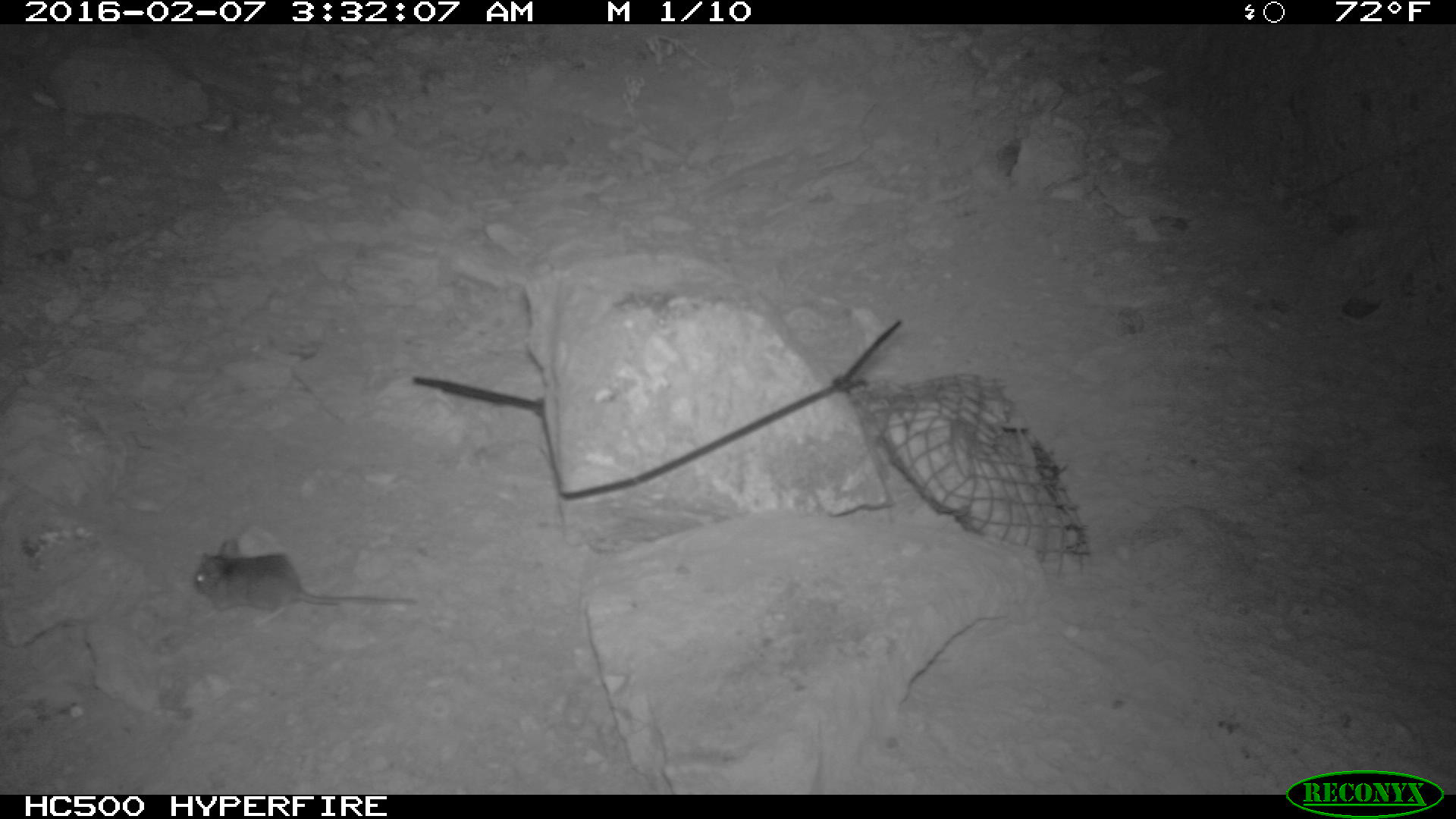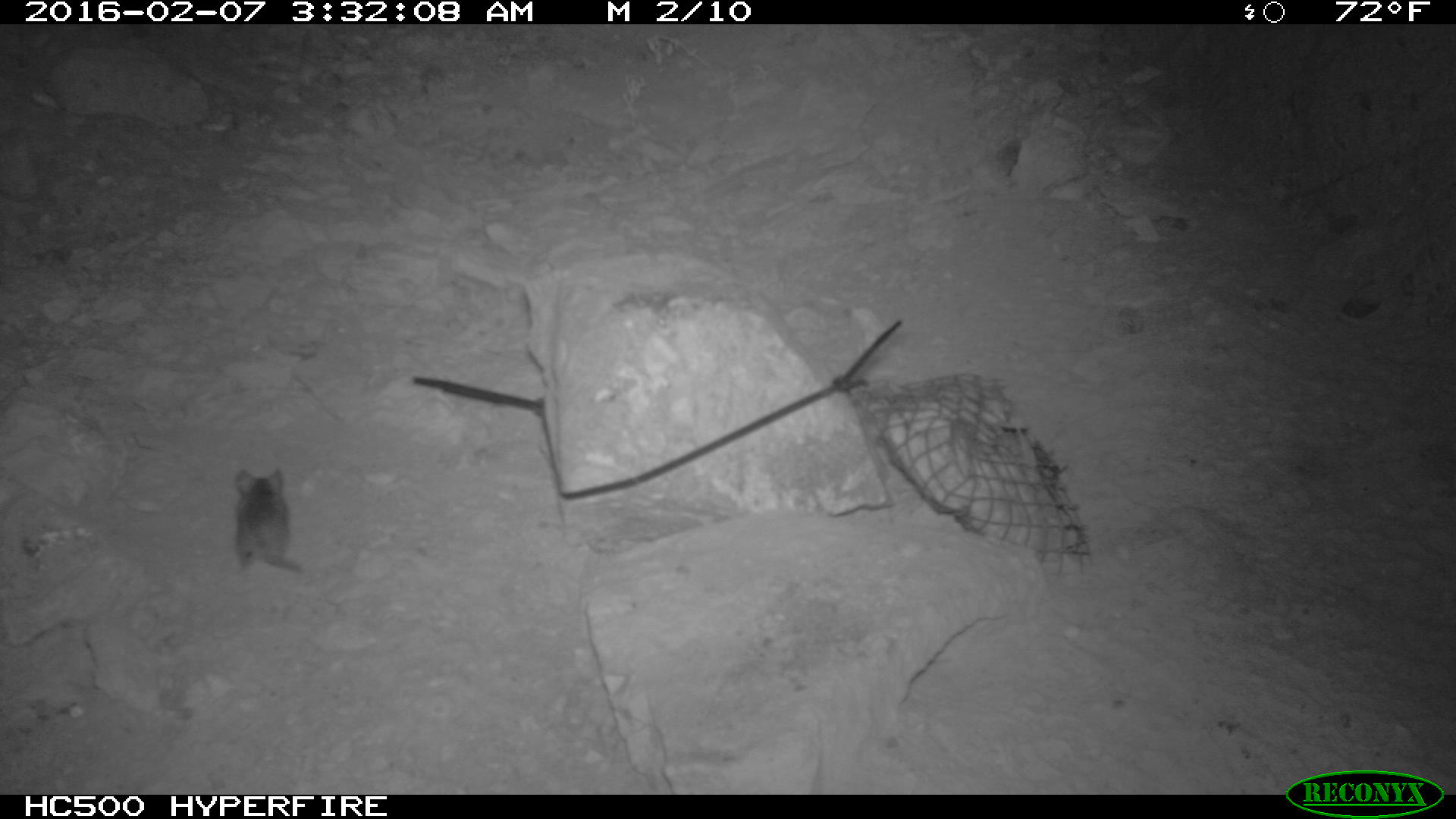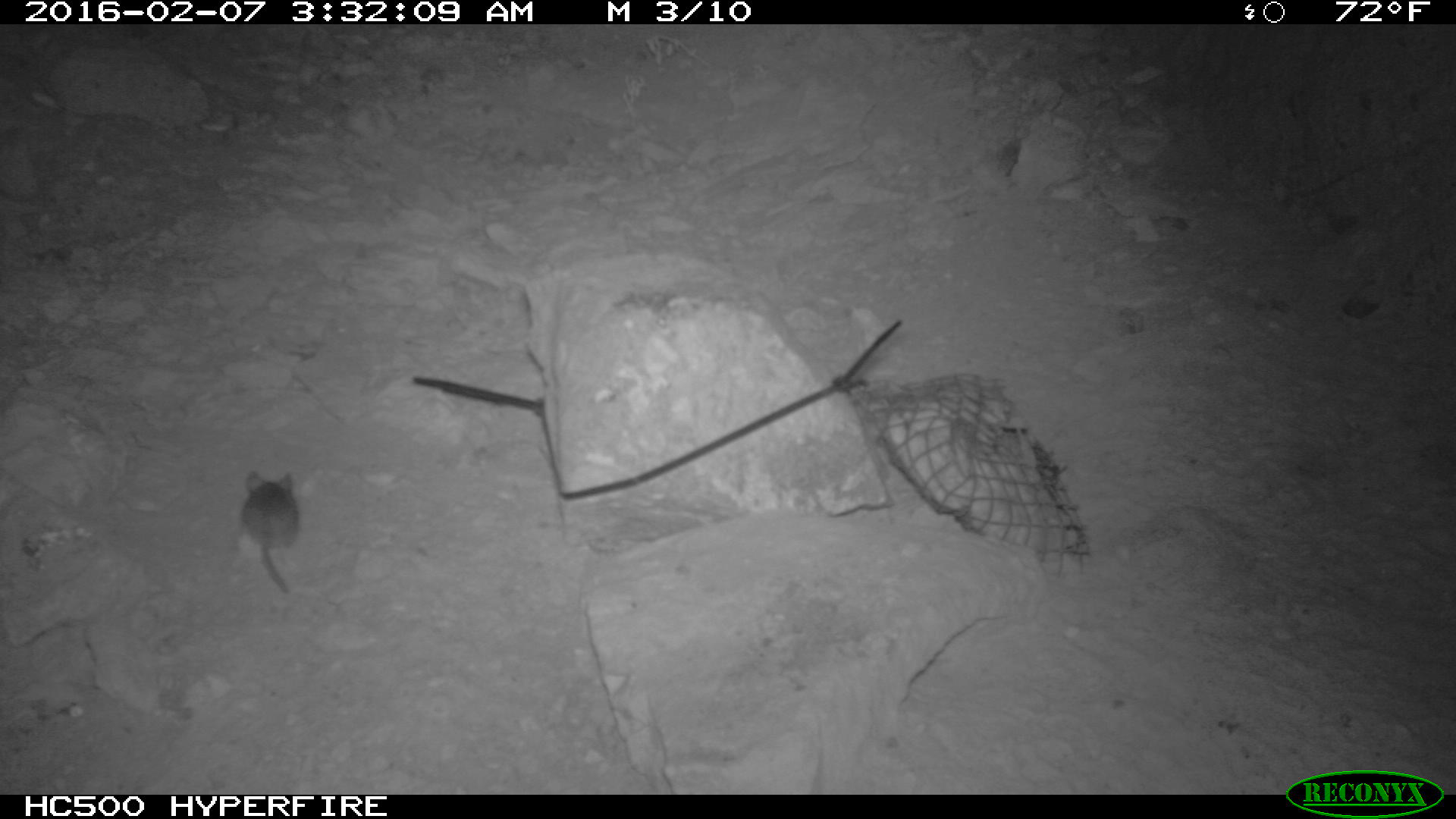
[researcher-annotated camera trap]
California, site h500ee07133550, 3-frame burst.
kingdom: Animalia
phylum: Chordata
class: Mammalia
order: Rodentia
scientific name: Rodentia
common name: rodent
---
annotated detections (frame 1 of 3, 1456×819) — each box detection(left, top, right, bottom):
rodent: detection(193, 538, 416, 629)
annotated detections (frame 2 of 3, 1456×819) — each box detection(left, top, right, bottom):
rodent: detection(235, 469, 303, 571)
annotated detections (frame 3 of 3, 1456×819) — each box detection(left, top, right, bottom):
rodent: detection(238, 469, 300, 593)